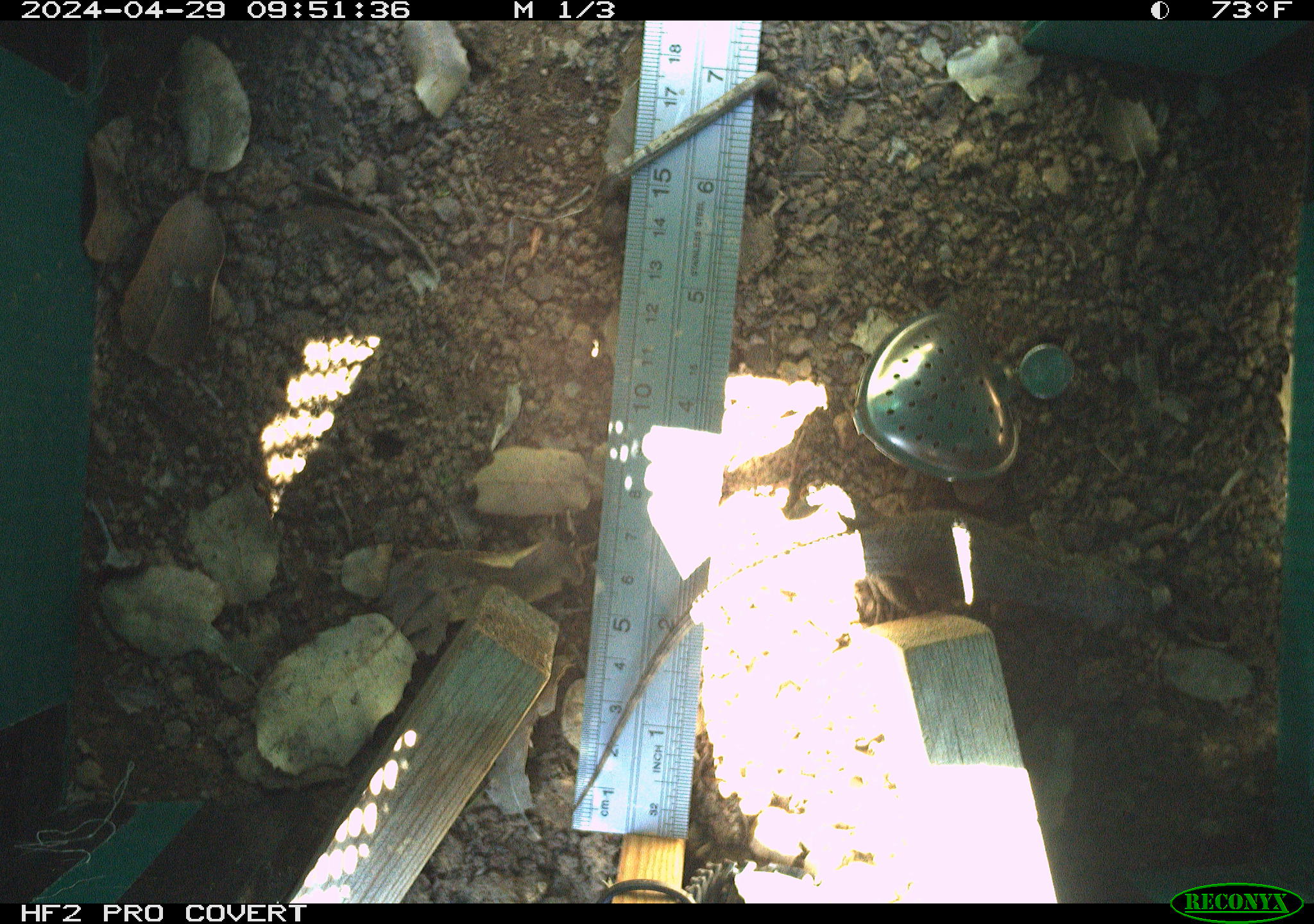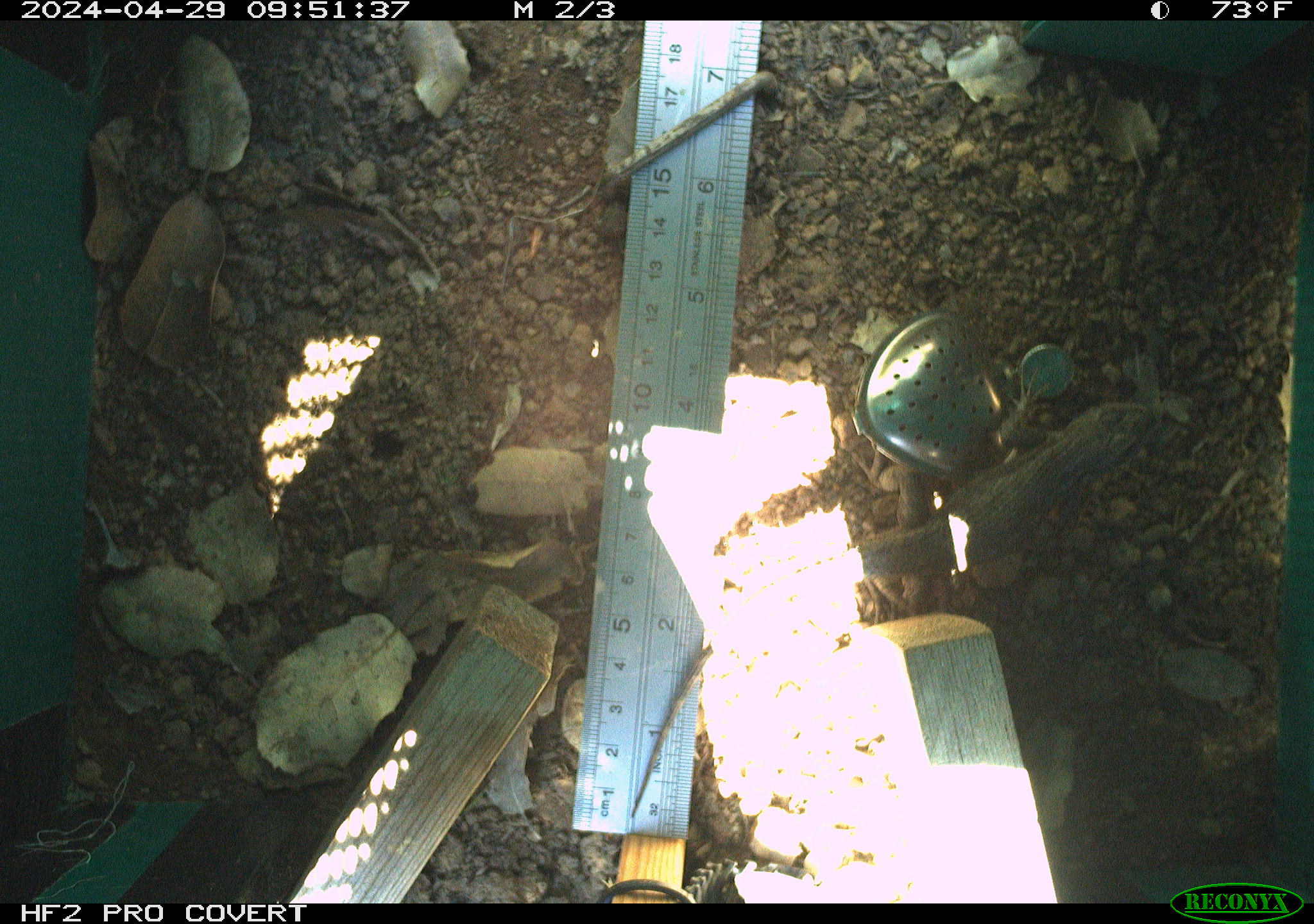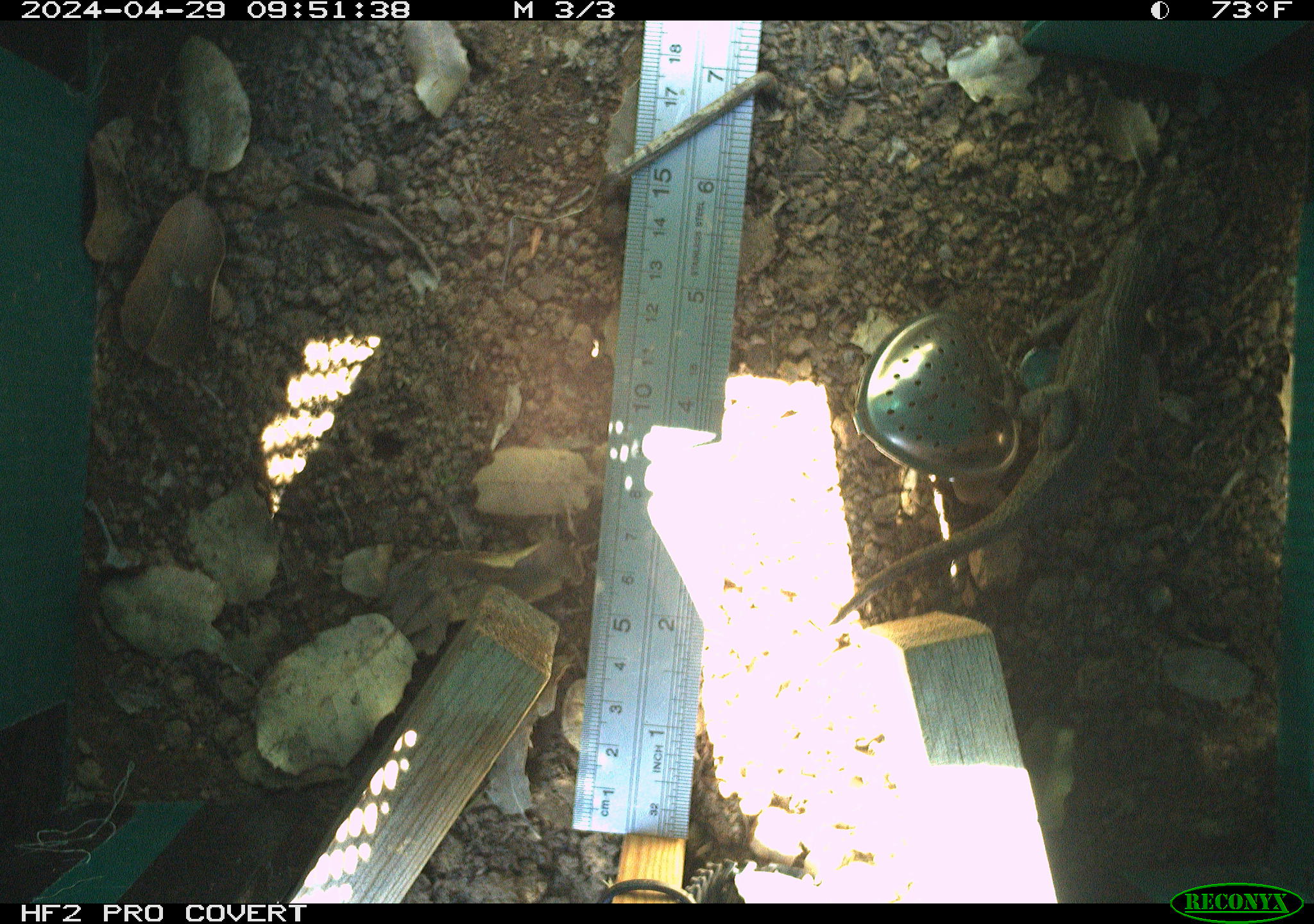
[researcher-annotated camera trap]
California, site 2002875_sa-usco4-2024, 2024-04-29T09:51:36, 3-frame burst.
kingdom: Animalia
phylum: Chordata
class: Reptilia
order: Squamata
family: Phrynosomatidae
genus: Sceloporus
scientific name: Sceloporus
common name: spiny lizards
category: sceloporus species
Sceloporus species (spiny lizards) (Sceloporus).